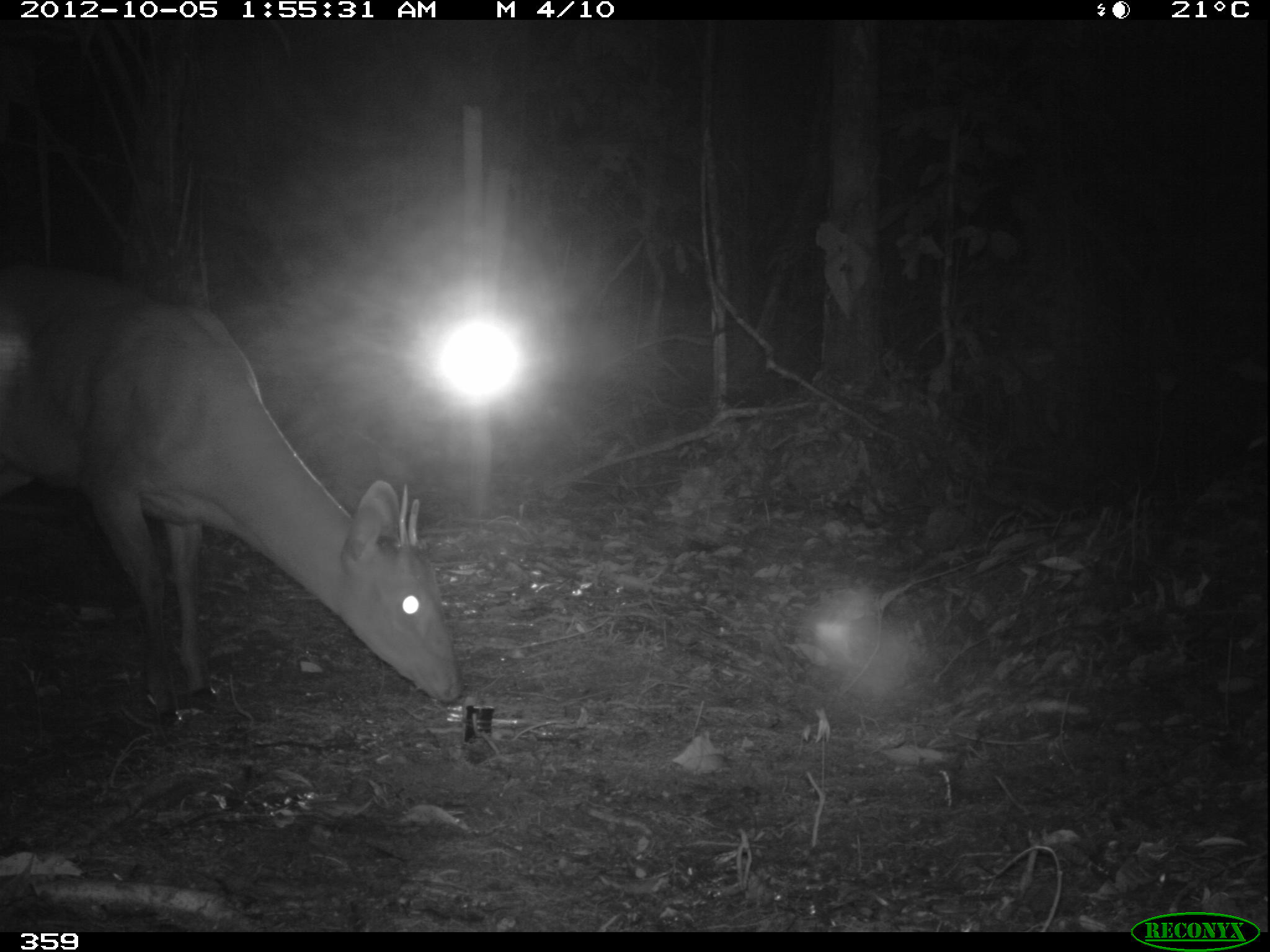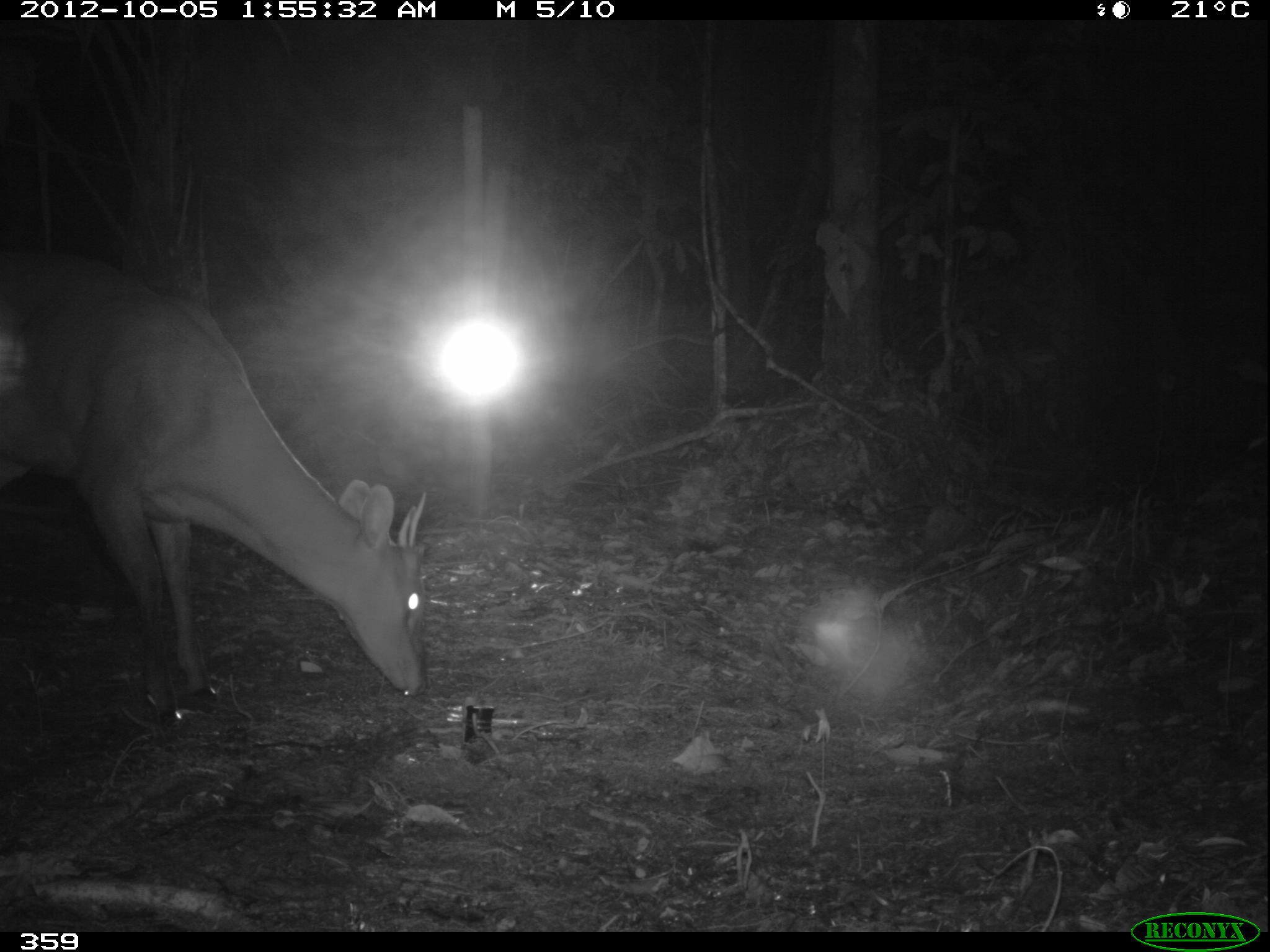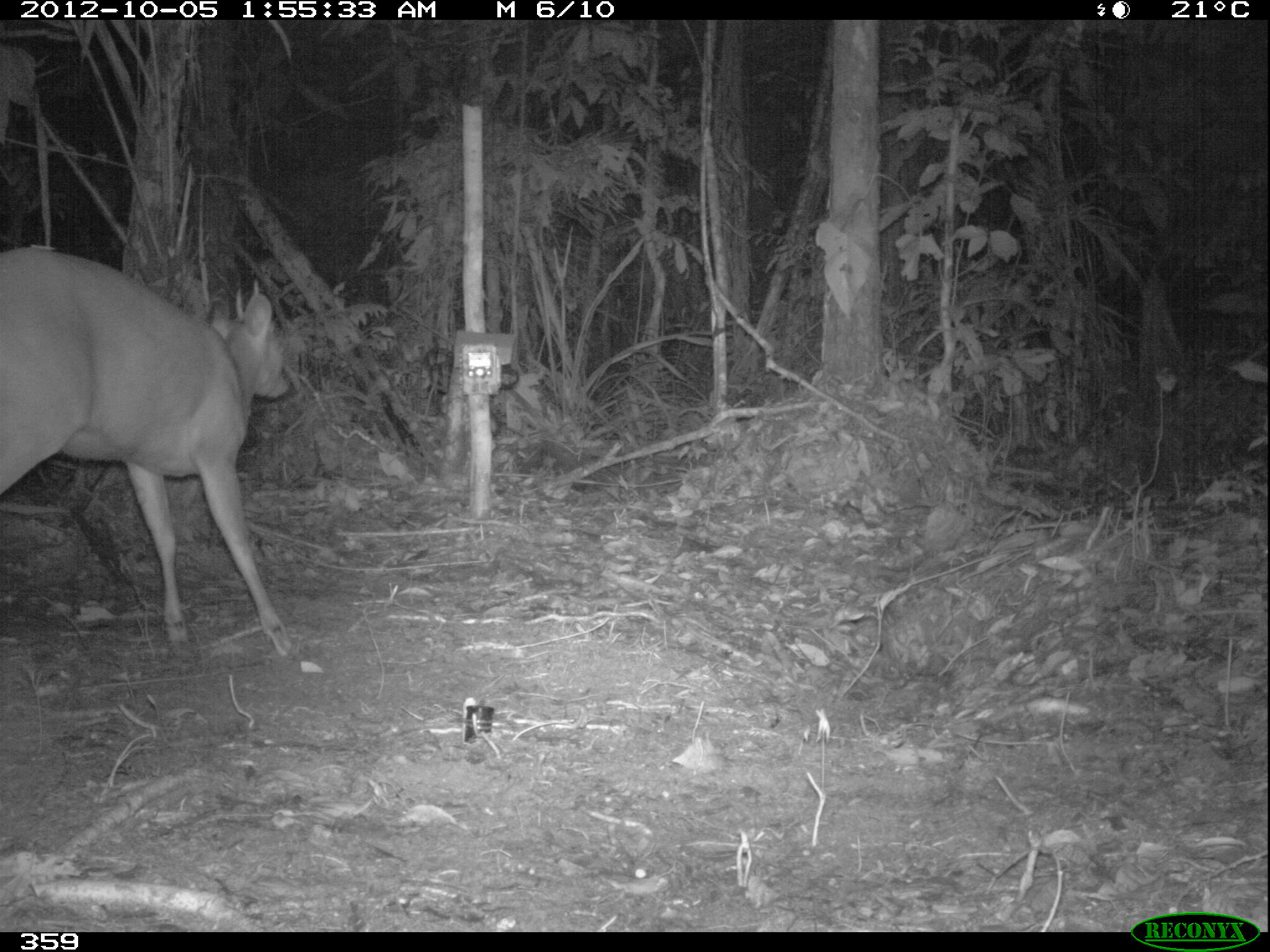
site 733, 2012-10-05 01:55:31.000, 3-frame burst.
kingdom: Animalia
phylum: Chordata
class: Mammalia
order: Artiodactyla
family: Cervidae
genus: Mazama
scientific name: Mazama americana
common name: red brocket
Mazama americana (red brocket).